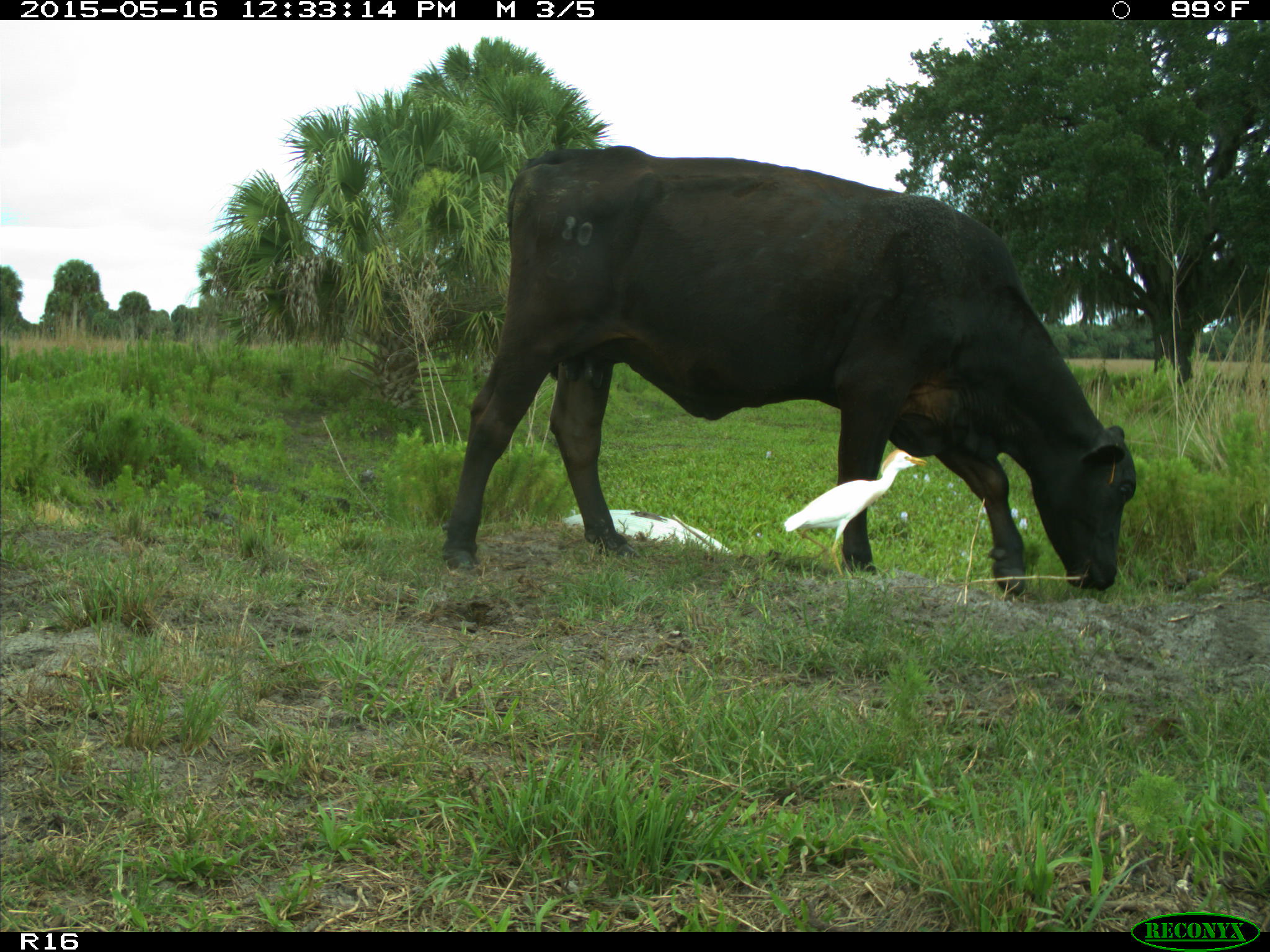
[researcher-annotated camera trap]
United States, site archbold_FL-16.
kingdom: Animalia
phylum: Chordata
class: Mammalia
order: Artiodactyla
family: Bovidae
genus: Bos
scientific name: Bos taurus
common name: domestic cow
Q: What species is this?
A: Bos taurus (domestic cow).